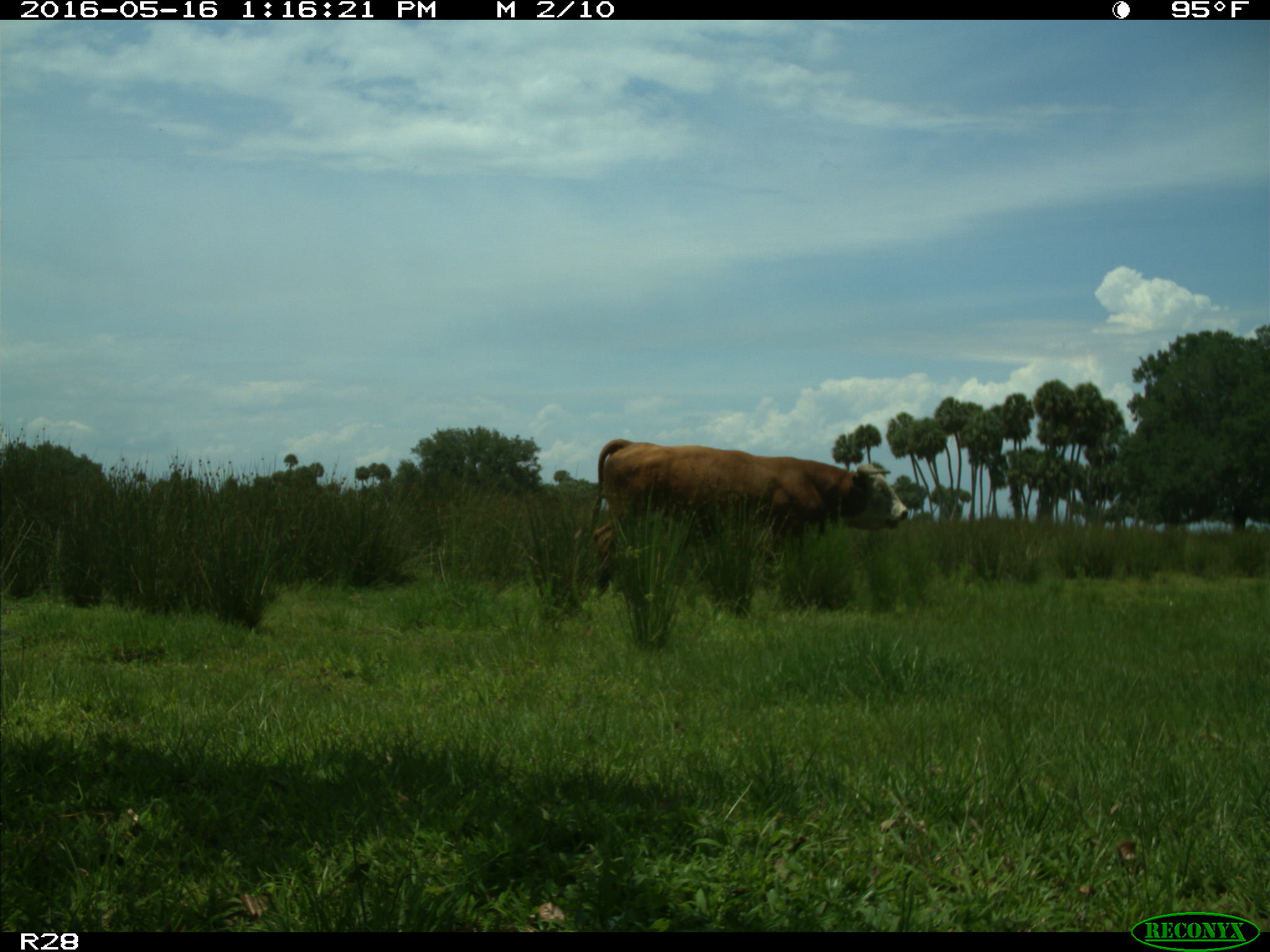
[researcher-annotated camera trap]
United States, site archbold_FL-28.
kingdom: Animalia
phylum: Chordata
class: Mammalia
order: Artiodactyla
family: Bovidae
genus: Bos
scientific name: Bos taurus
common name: domestic cow